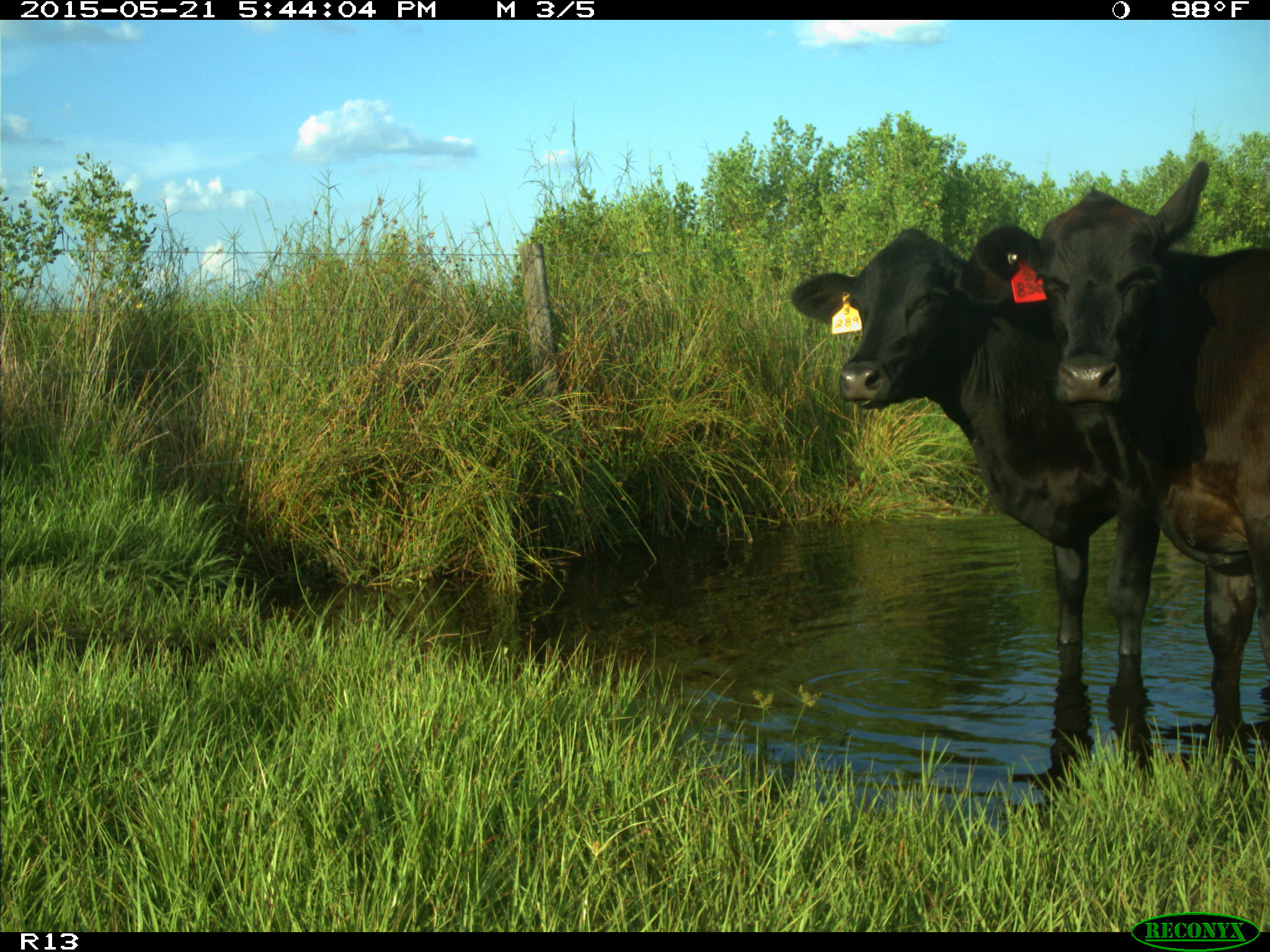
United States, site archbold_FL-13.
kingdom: Animalia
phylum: Chordata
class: Mammalia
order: Artiodactyla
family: Bovidae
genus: Bos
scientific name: Bos taurus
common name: domestic cow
Bos taurus (domestic cow).